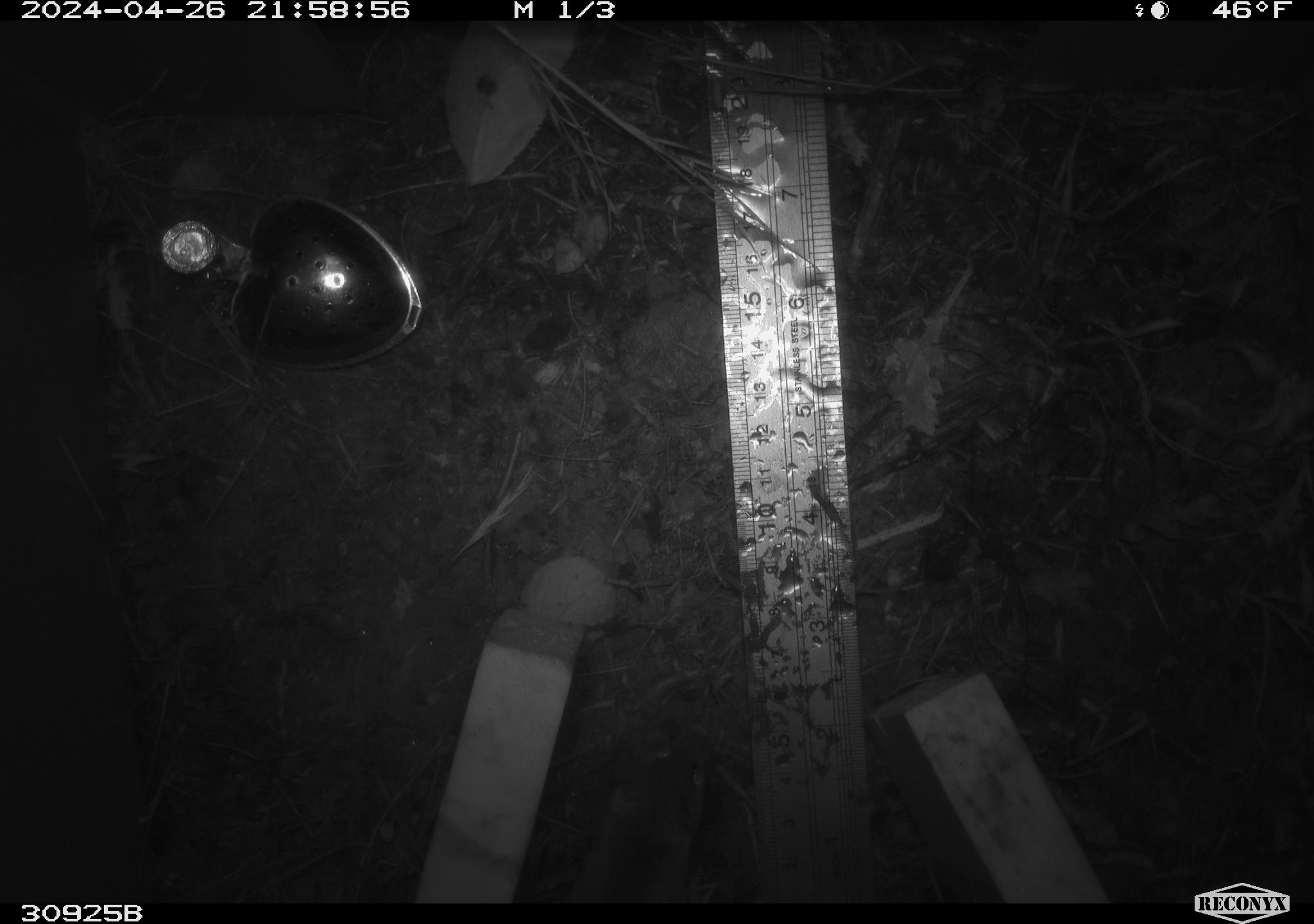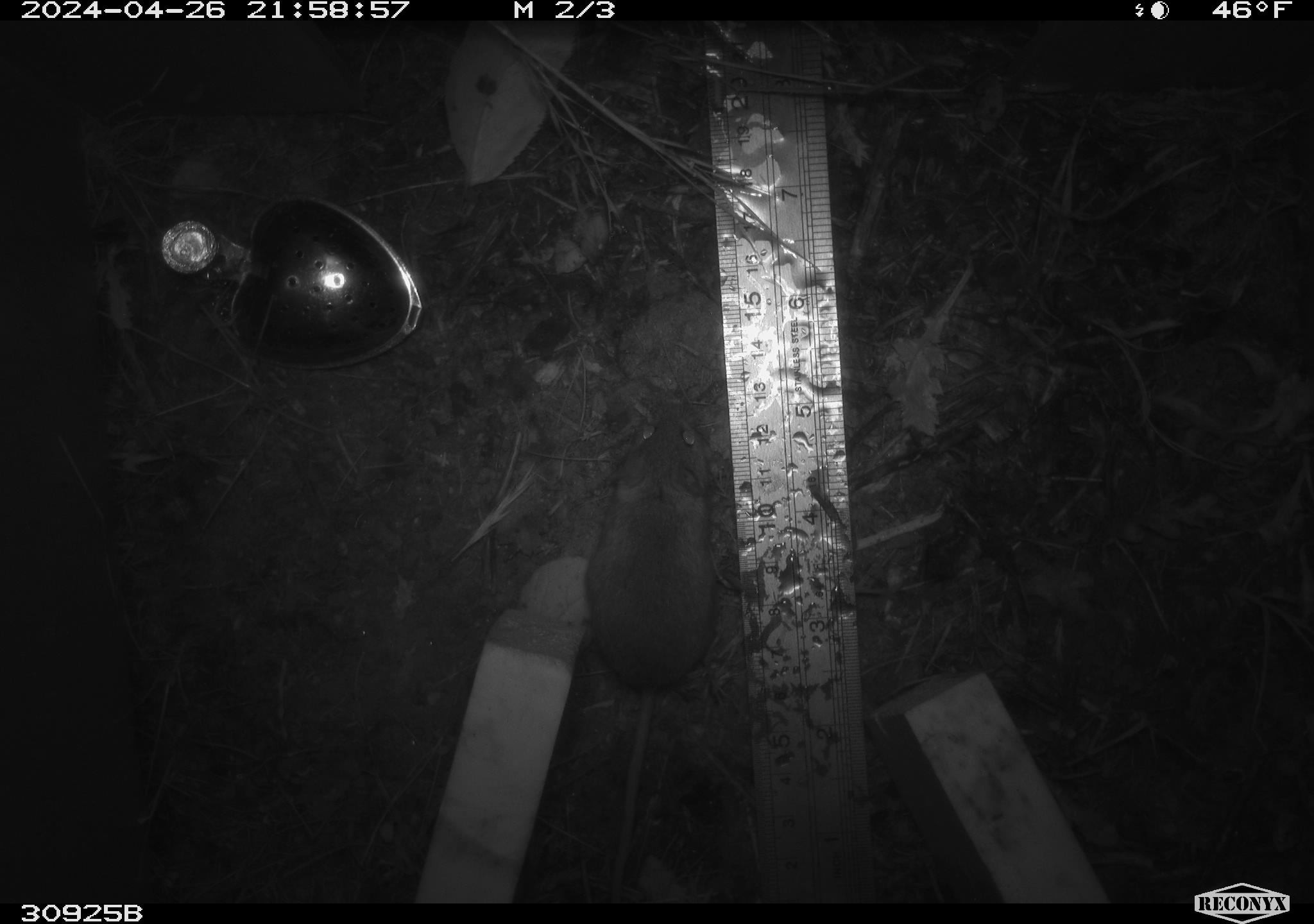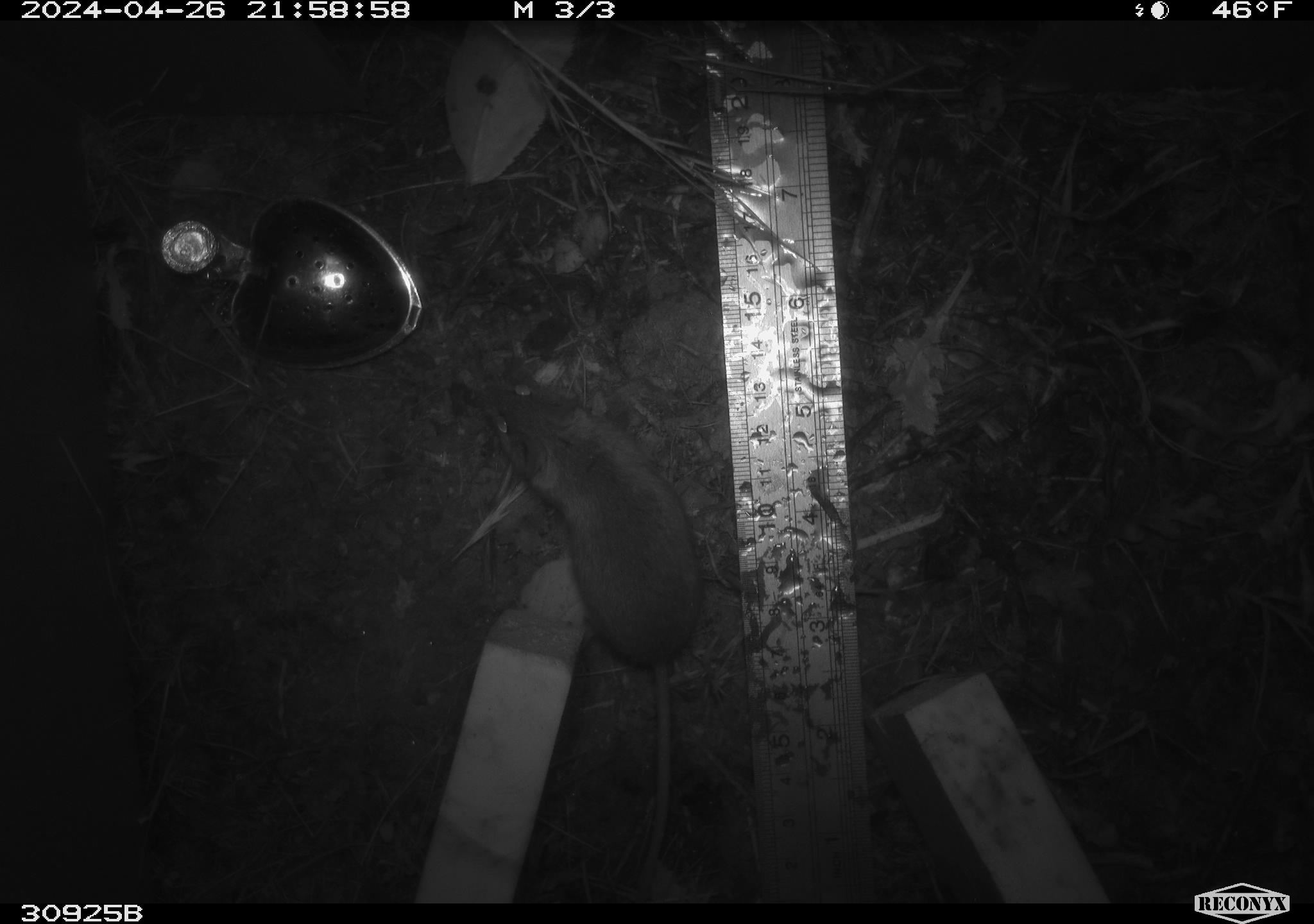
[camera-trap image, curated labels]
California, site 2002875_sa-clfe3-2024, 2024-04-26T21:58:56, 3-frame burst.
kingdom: Animalia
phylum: Chordata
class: Mammalia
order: Rodentia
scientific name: Rodentia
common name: mouse species